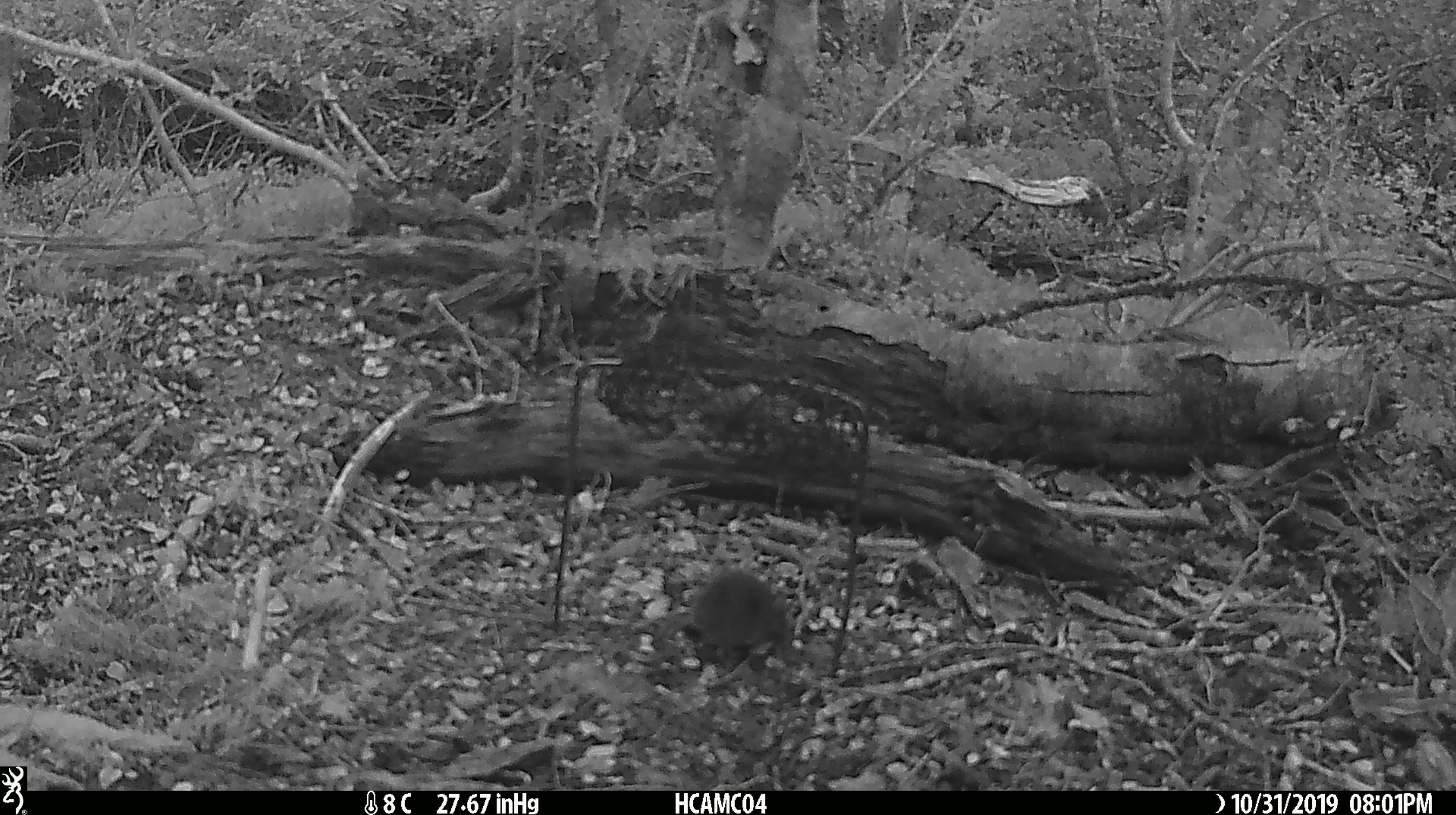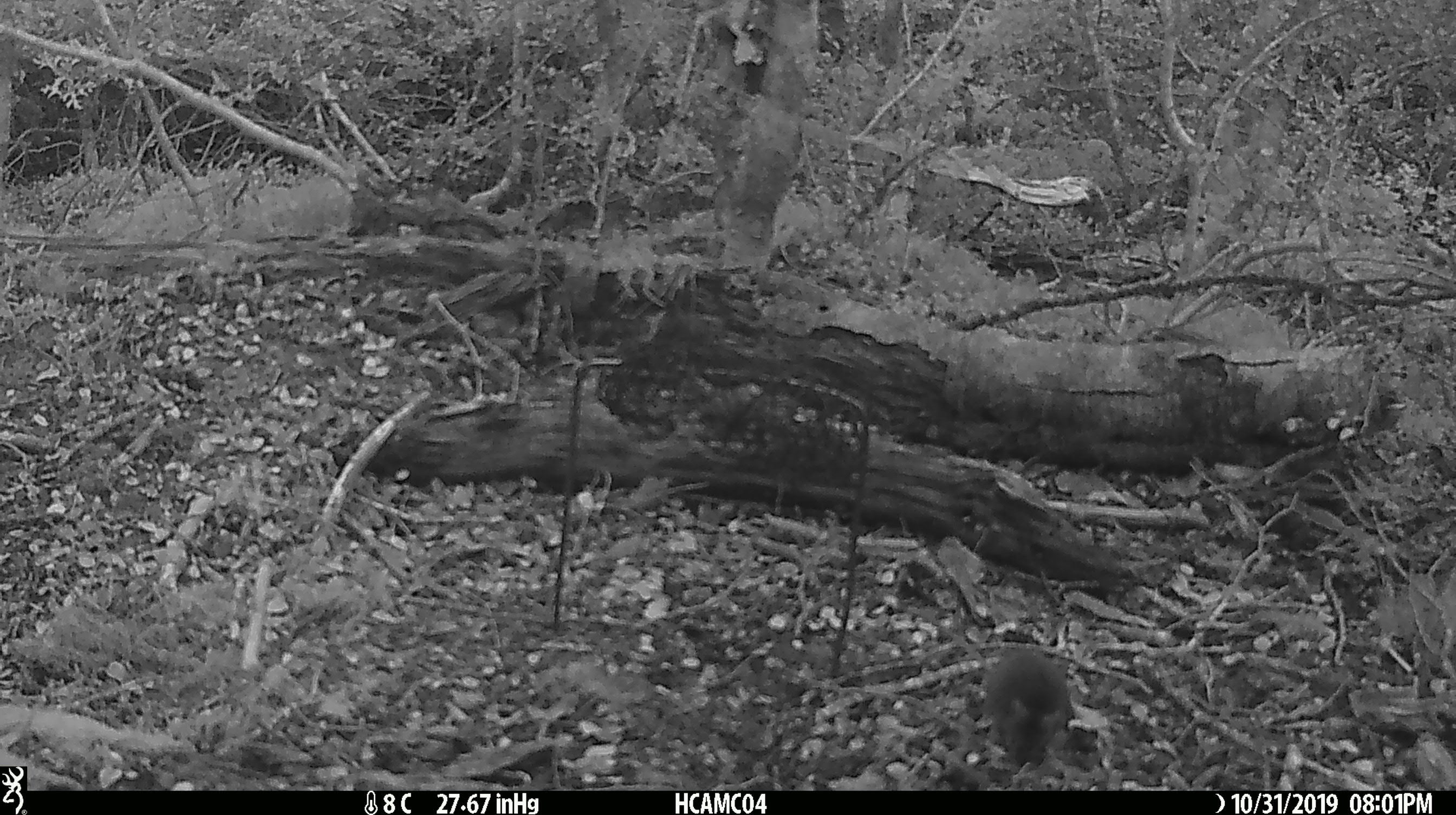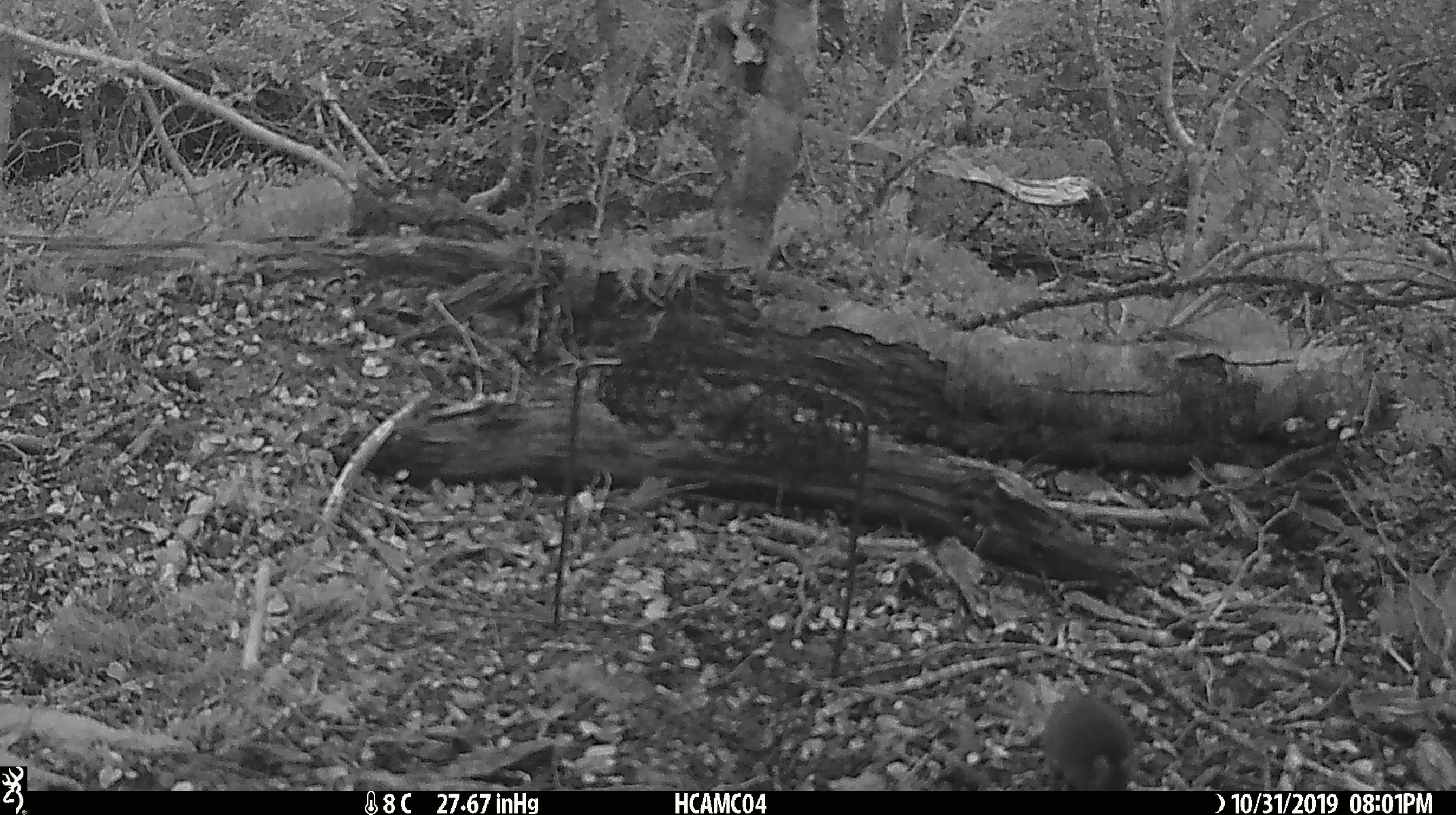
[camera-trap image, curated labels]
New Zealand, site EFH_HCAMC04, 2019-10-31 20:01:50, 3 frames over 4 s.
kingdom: Animalia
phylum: Chordata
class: Mammalia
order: Rodentia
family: Muridae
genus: Mus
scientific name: Mus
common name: mouse